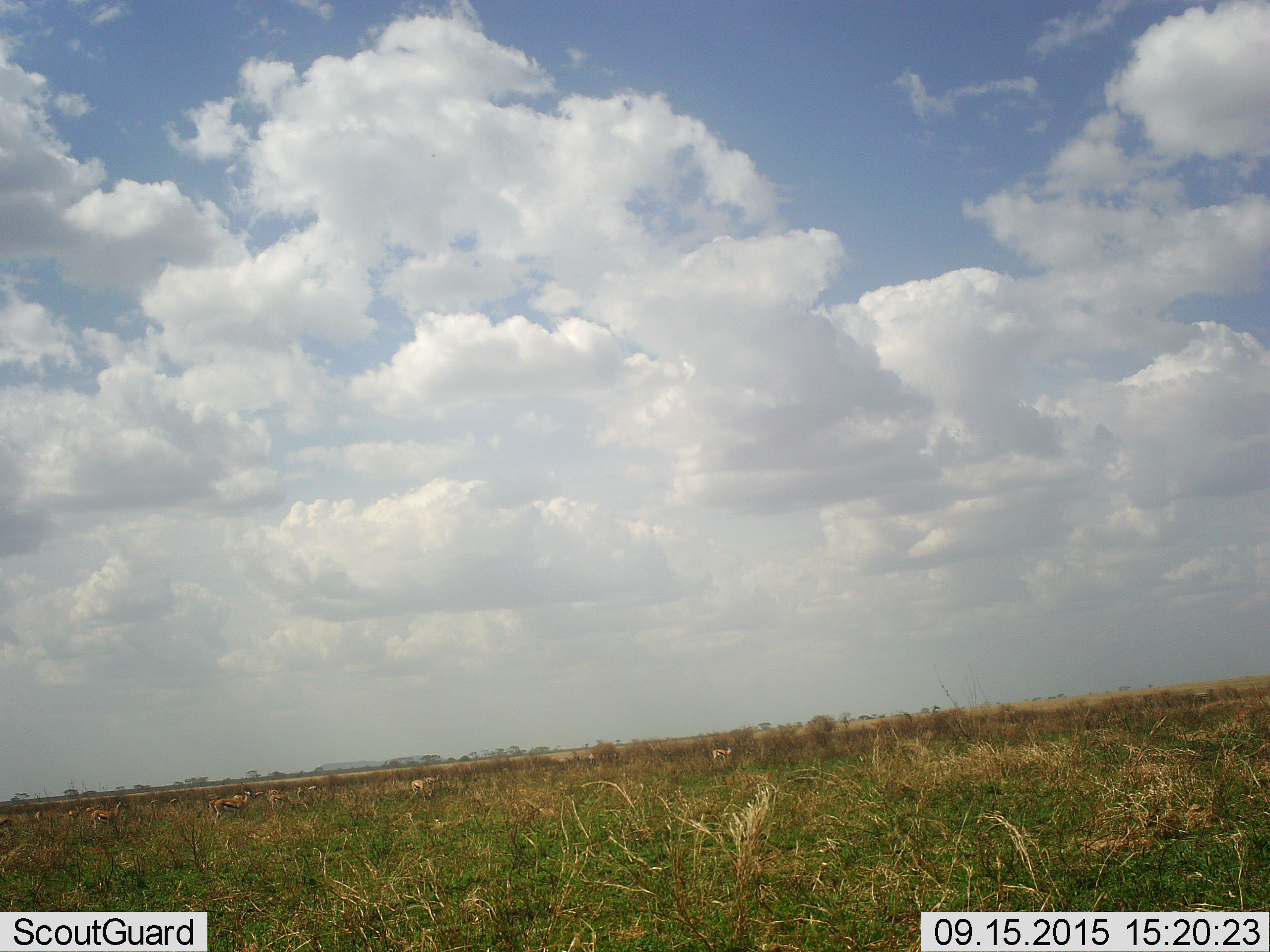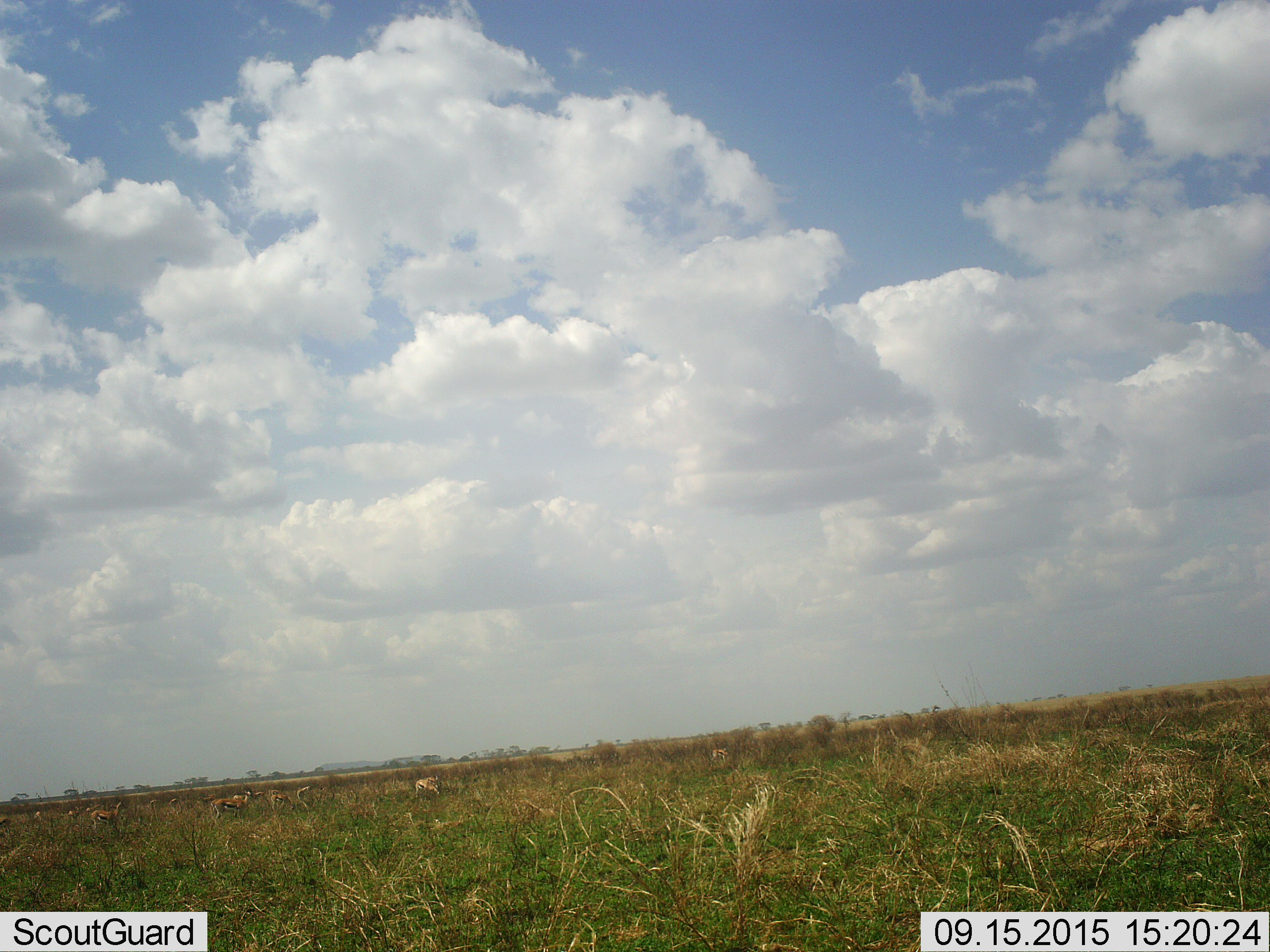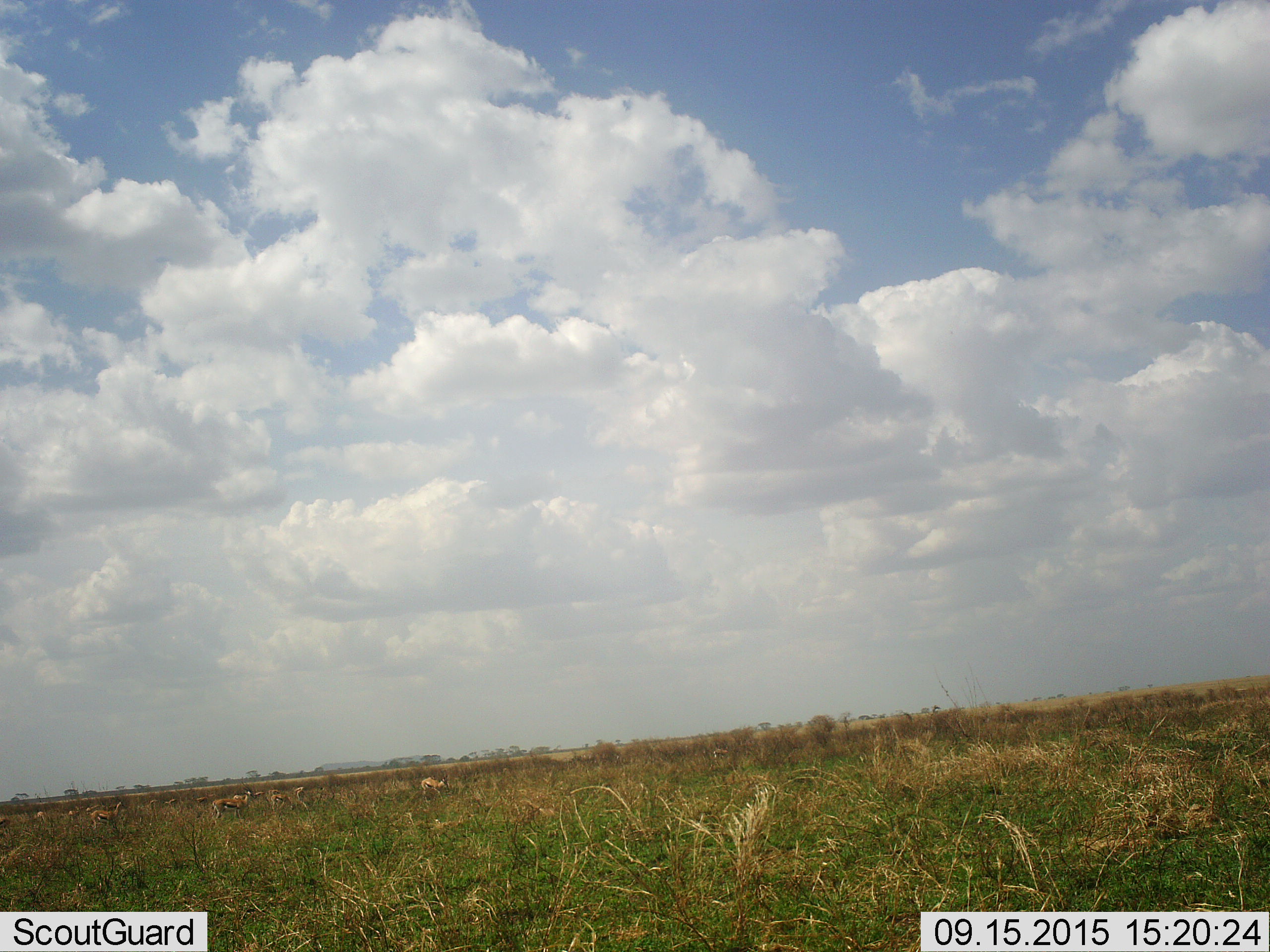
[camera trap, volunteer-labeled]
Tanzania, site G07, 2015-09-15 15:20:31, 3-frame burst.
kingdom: Animalia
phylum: Chordata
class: Mammalia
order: Artiodactyla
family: Bovidae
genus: Eudorcas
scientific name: Eudorcas thomsonii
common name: thomson's gazelle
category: gazellethomsons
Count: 11-50.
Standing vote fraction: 67%.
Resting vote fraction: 17%.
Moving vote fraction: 50%.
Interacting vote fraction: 33%.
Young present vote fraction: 33%.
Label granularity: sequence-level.